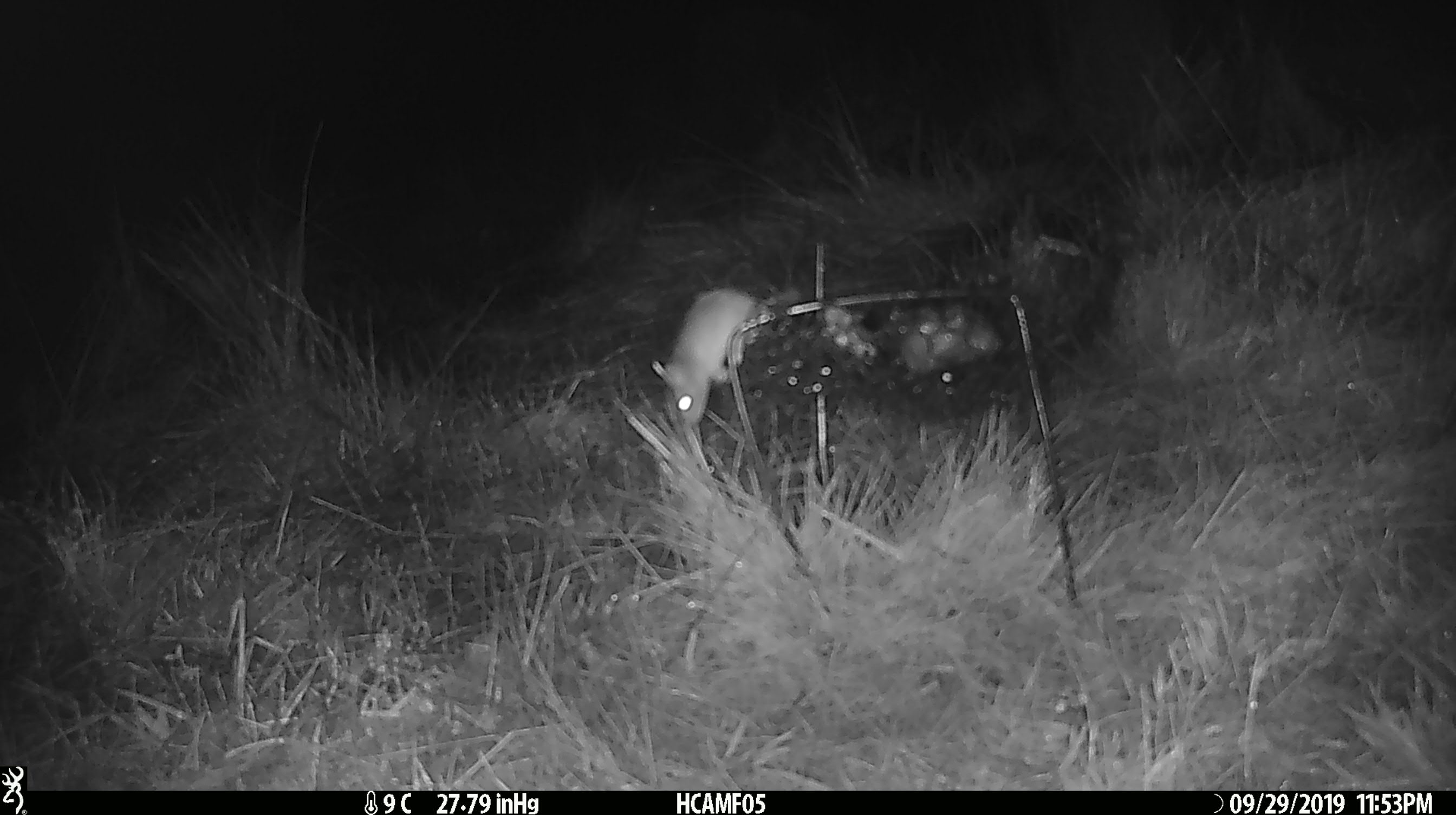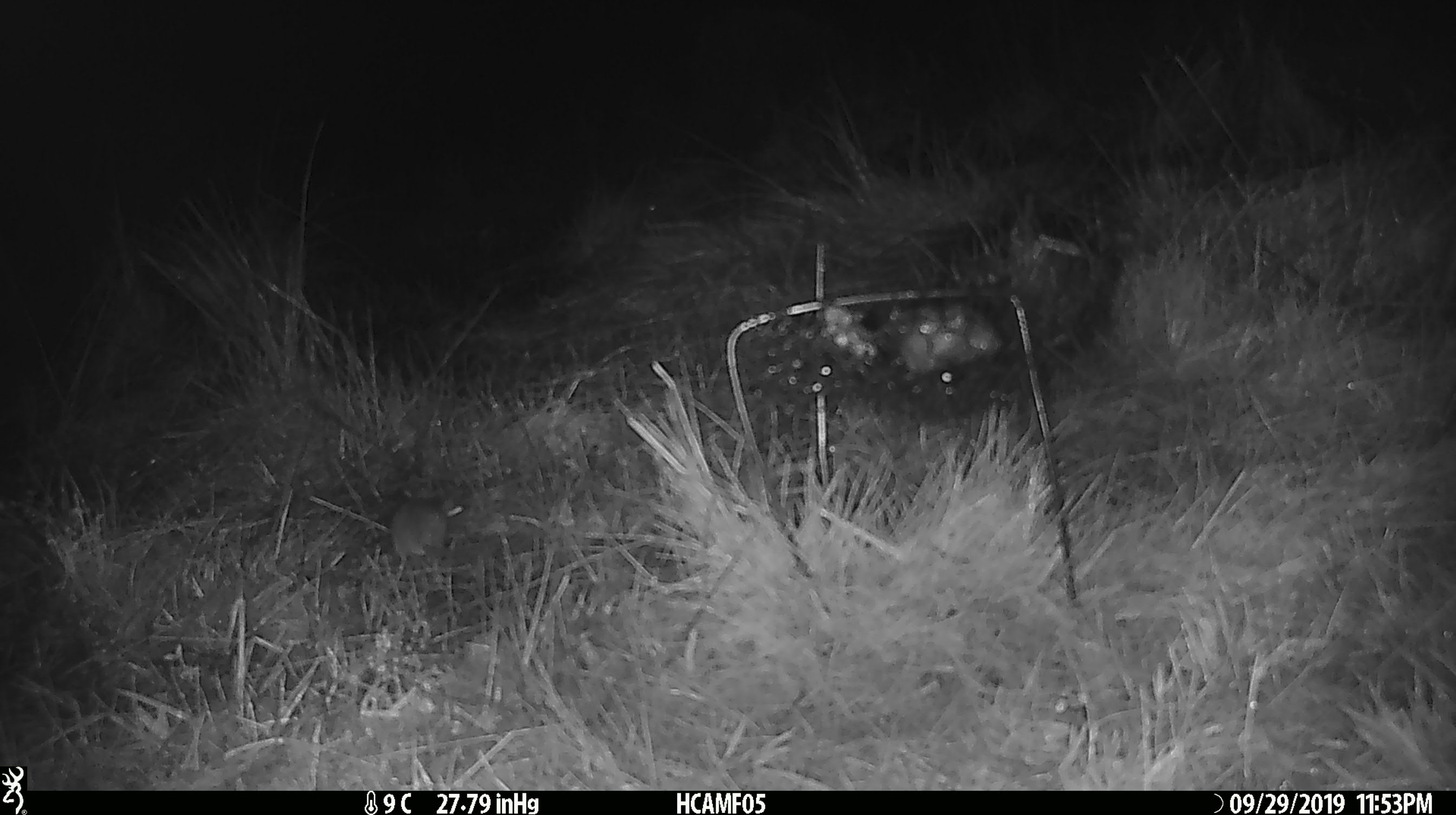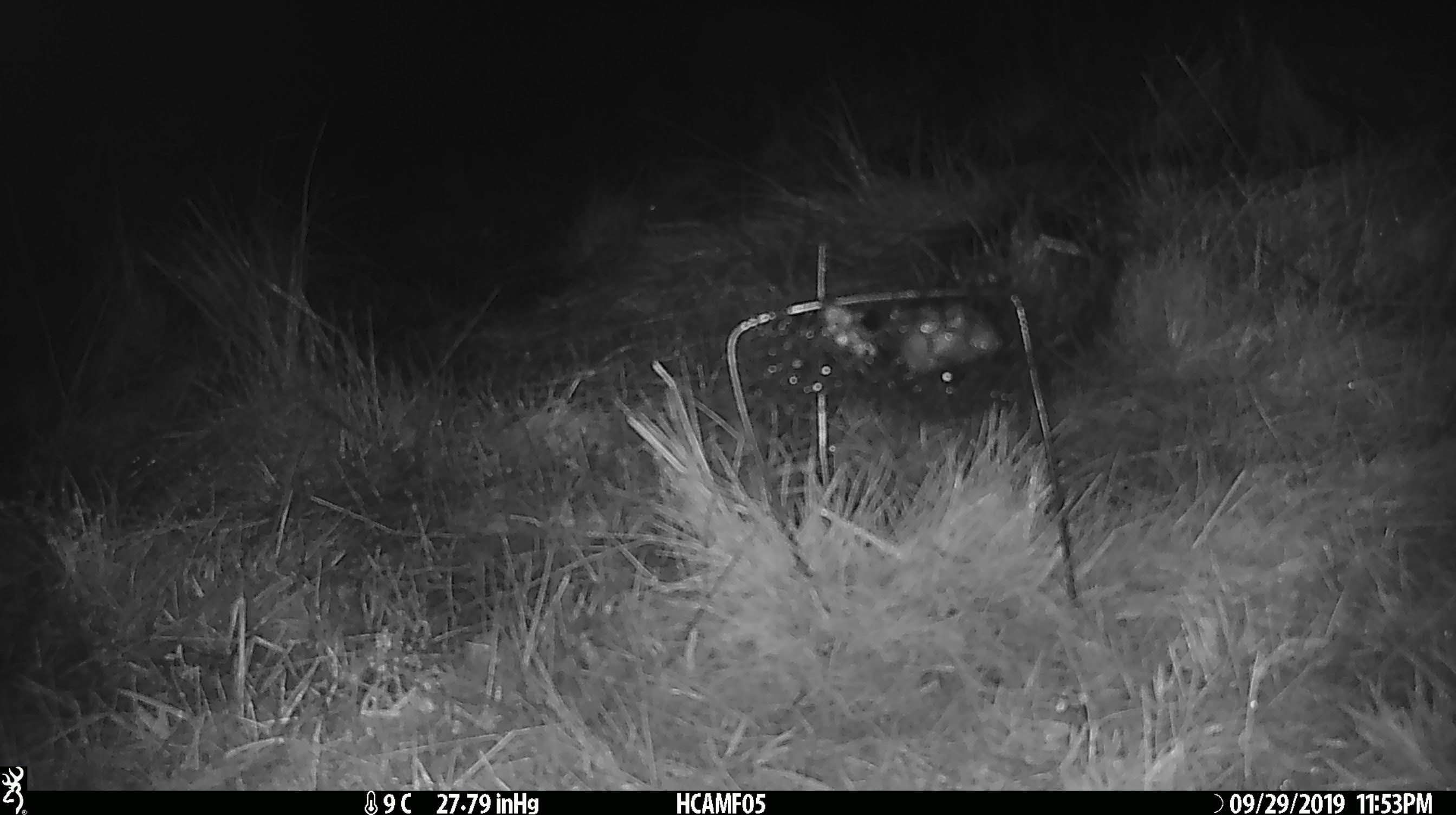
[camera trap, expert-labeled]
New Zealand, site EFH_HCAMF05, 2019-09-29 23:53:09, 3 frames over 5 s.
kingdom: Animalia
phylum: Chordata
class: Mammalia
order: Rodentia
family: Muridae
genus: Mus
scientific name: Mus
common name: mouse